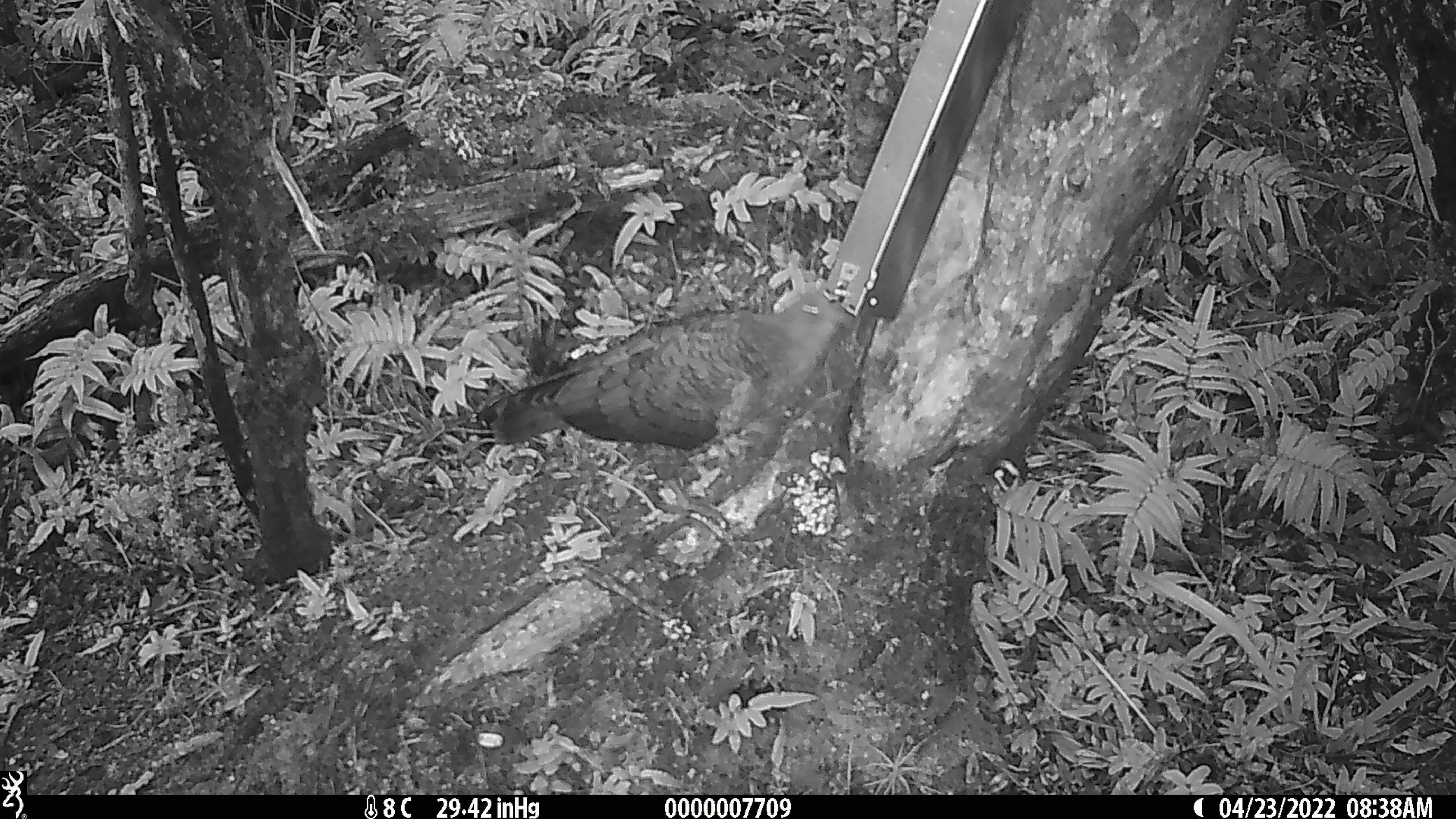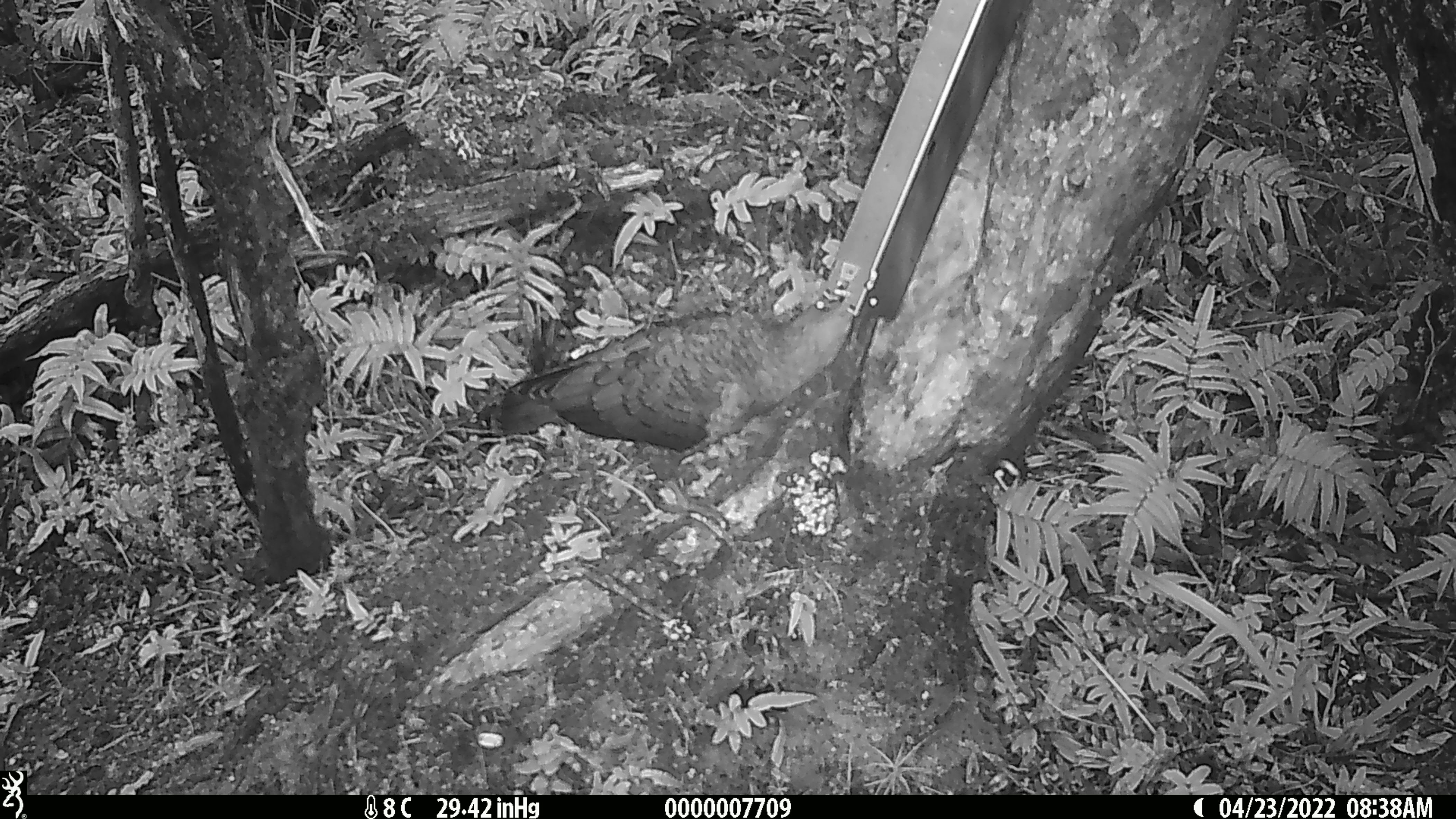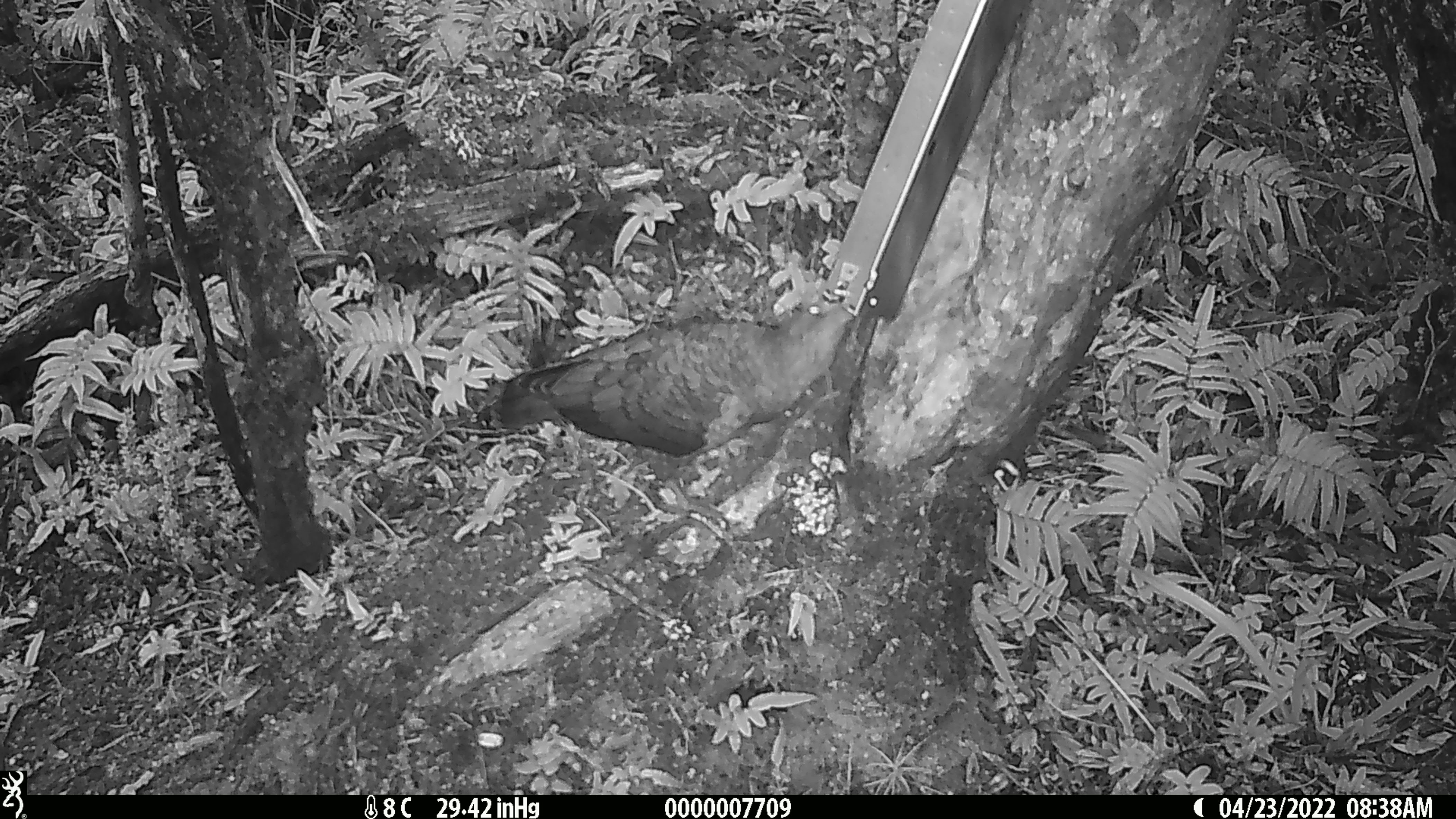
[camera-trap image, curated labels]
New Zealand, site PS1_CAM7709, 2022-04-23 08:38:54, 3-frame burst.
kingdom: Animalia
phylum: Chordata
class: Aves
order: Psittaciformes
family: Strigopidae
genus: Nestor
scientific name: Nestor notabilis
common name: kea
Kea (Nestor notabilis).